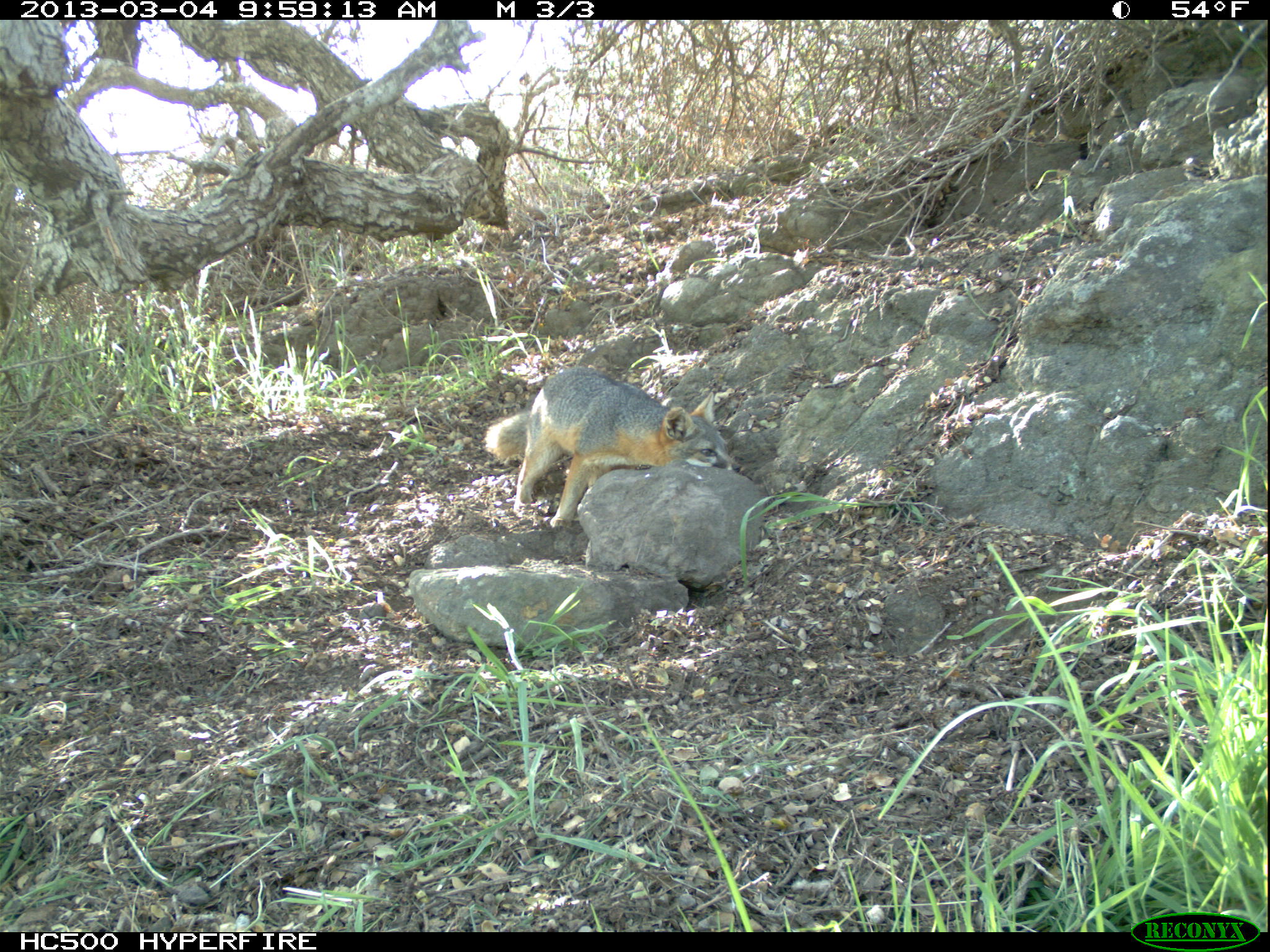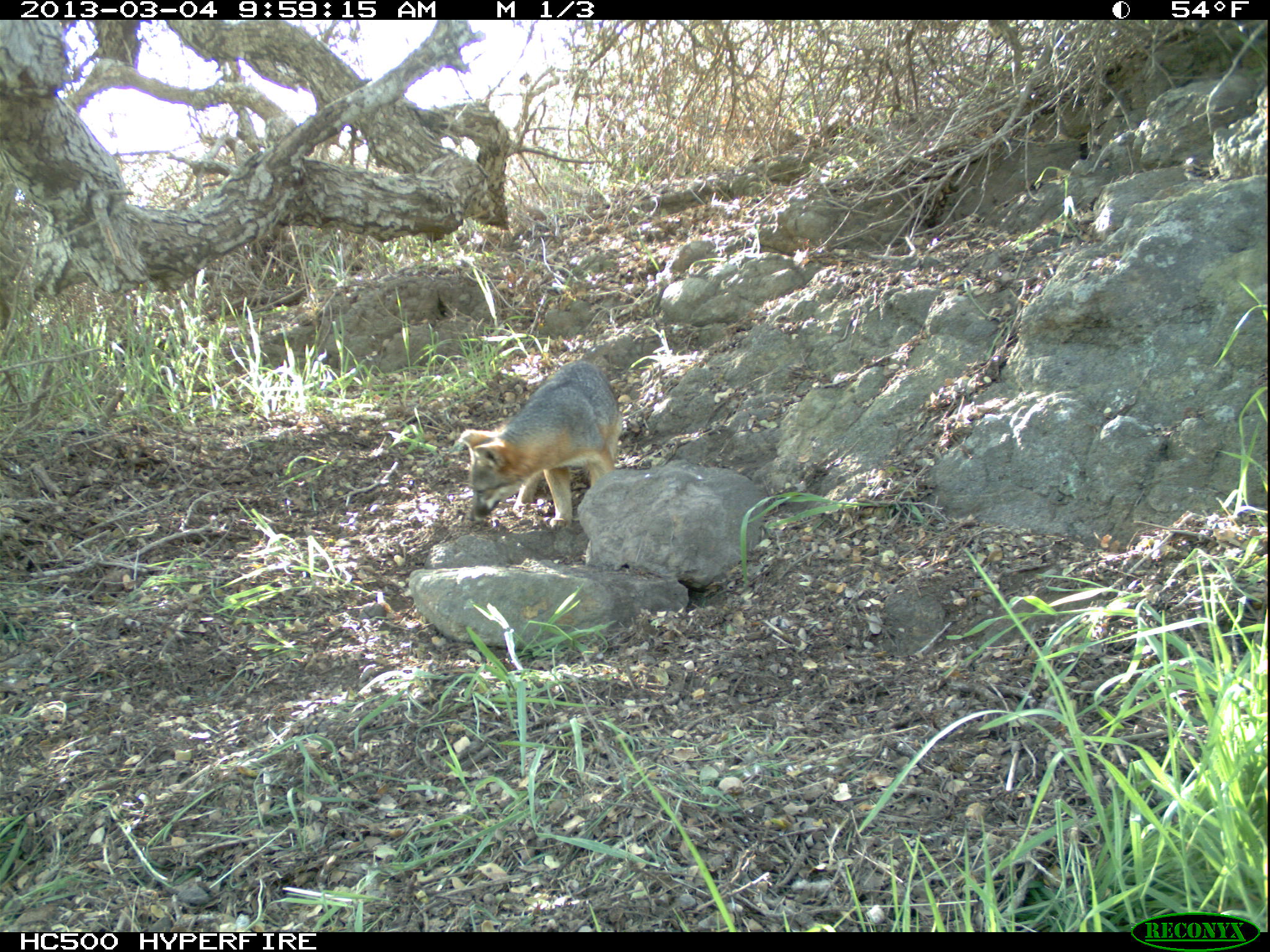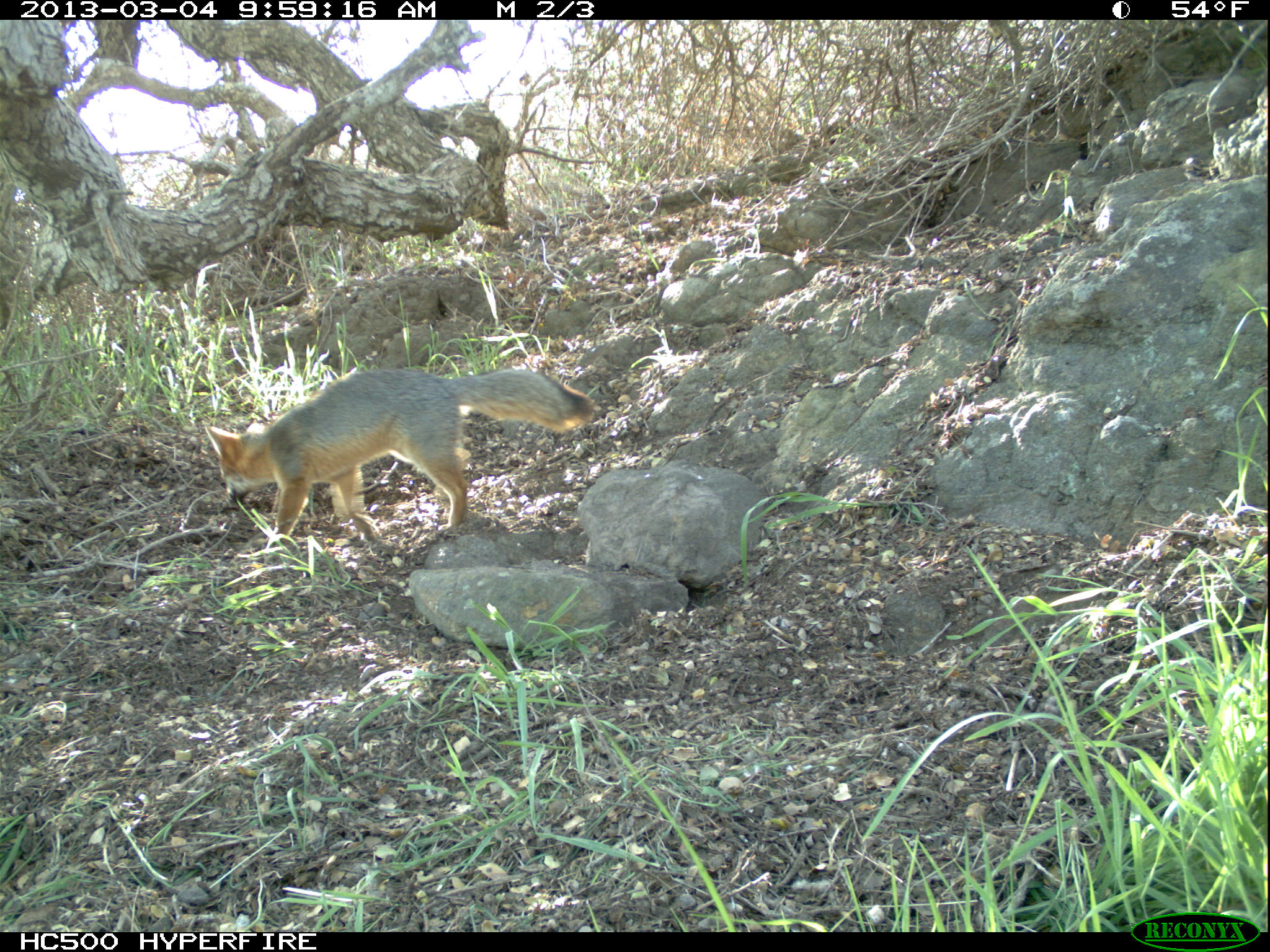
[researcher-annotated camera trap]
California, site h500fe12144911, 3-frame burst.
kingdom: Animalia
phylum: Chordata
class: Mammalia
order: Carnivora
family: Canidae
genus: Urocyon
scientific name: Urocyon littoralis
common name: island fox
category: fox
Fox (island fox) (Urocyon littoralis).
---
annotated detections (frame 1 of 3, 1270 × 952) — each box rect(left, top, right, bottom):
fox: rect(484, 367, 742, 531)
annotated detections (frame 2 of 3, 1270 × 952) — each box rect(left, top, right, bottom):
fox: rect(457, 360, 621, 531)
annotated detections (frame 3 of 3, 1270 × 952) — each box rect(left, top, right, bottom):
fox: rect(204, 366, 594, 542)